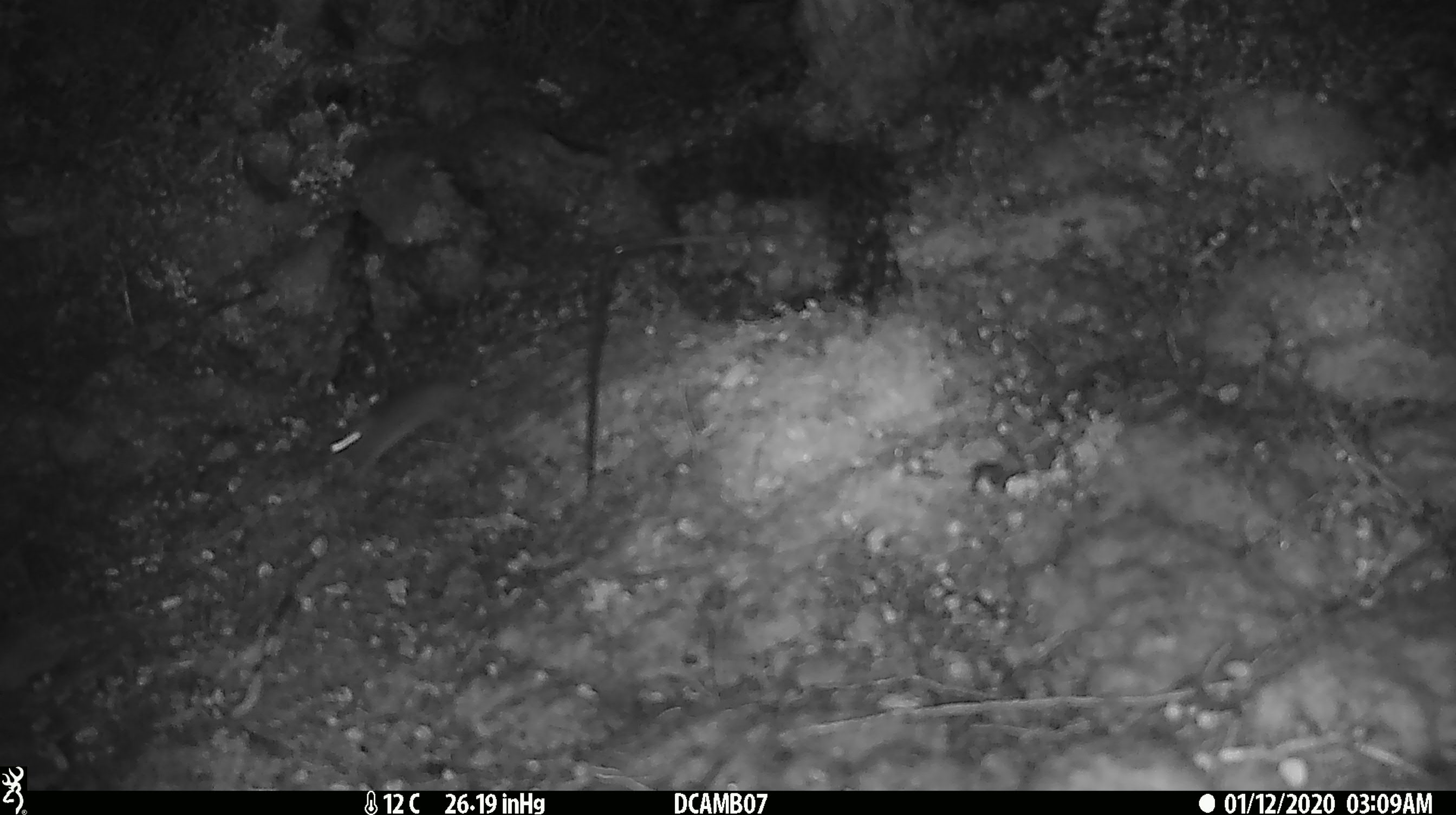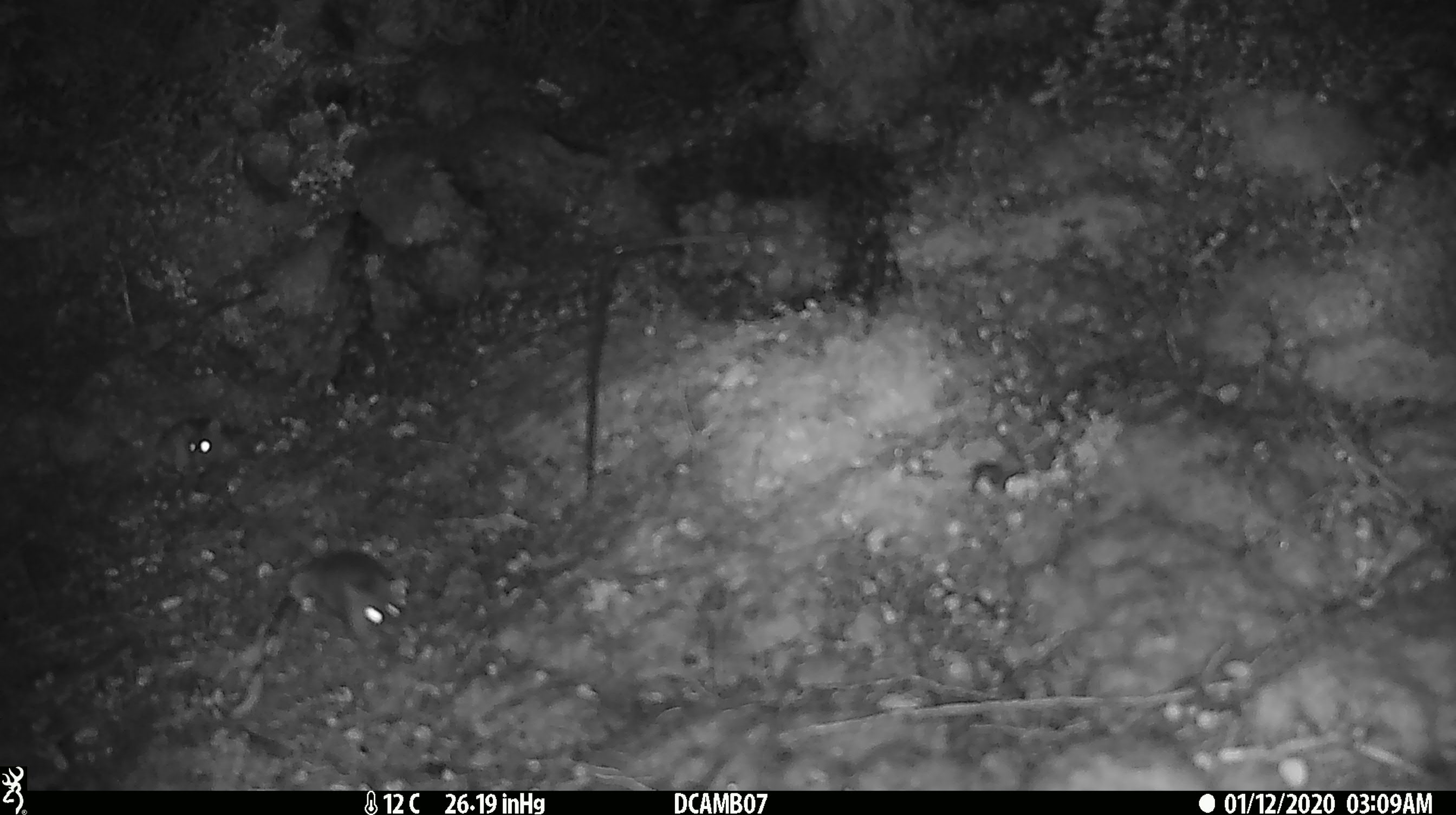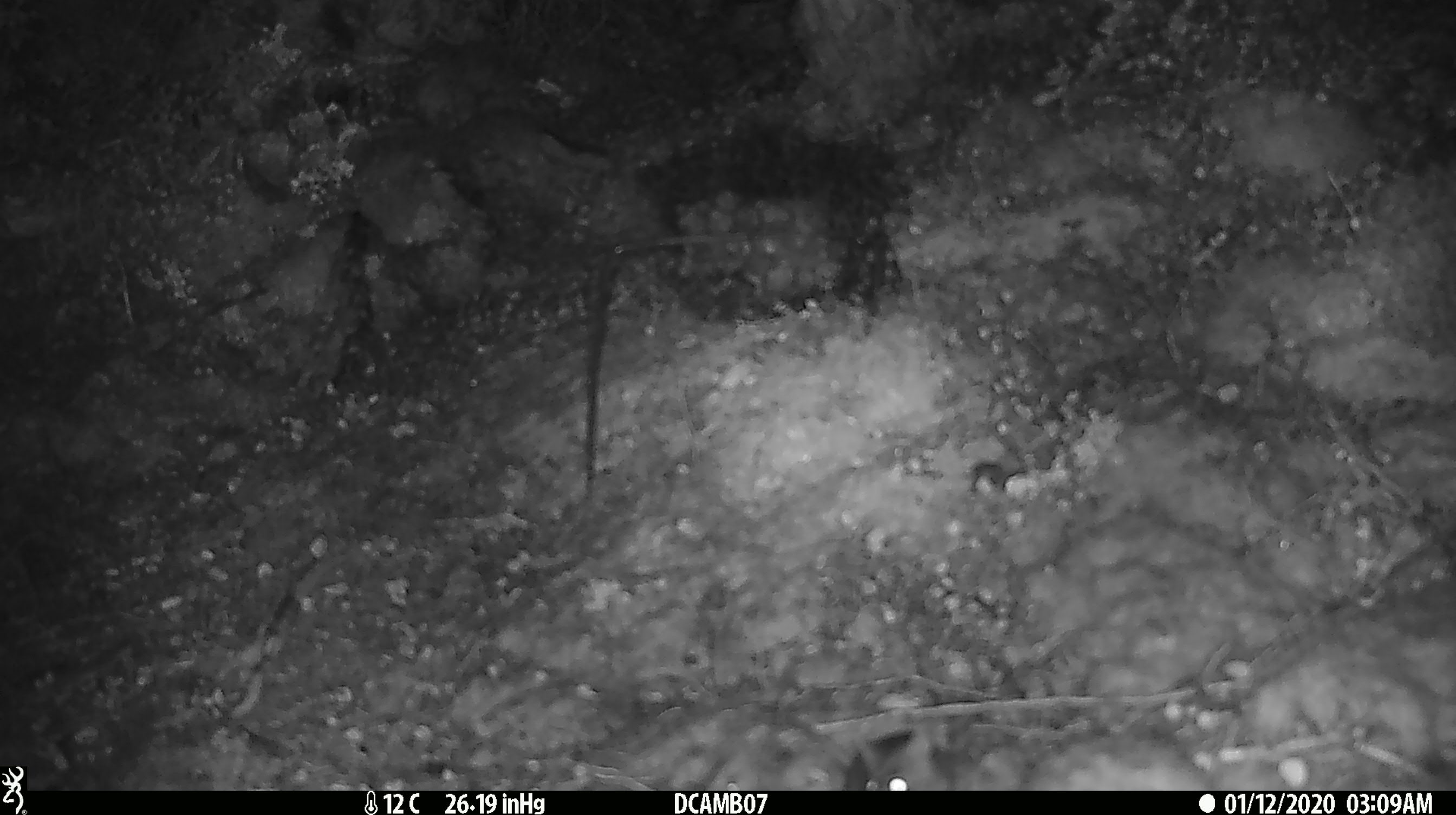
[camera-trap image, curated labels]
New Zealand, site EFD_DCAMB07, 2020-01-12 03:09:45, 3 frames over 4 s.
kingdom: Animalia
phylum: Chordata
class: Mammalia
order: Rodentia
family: Muridae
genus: Mus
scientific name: Mus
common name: mouse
Mouse (Mus).